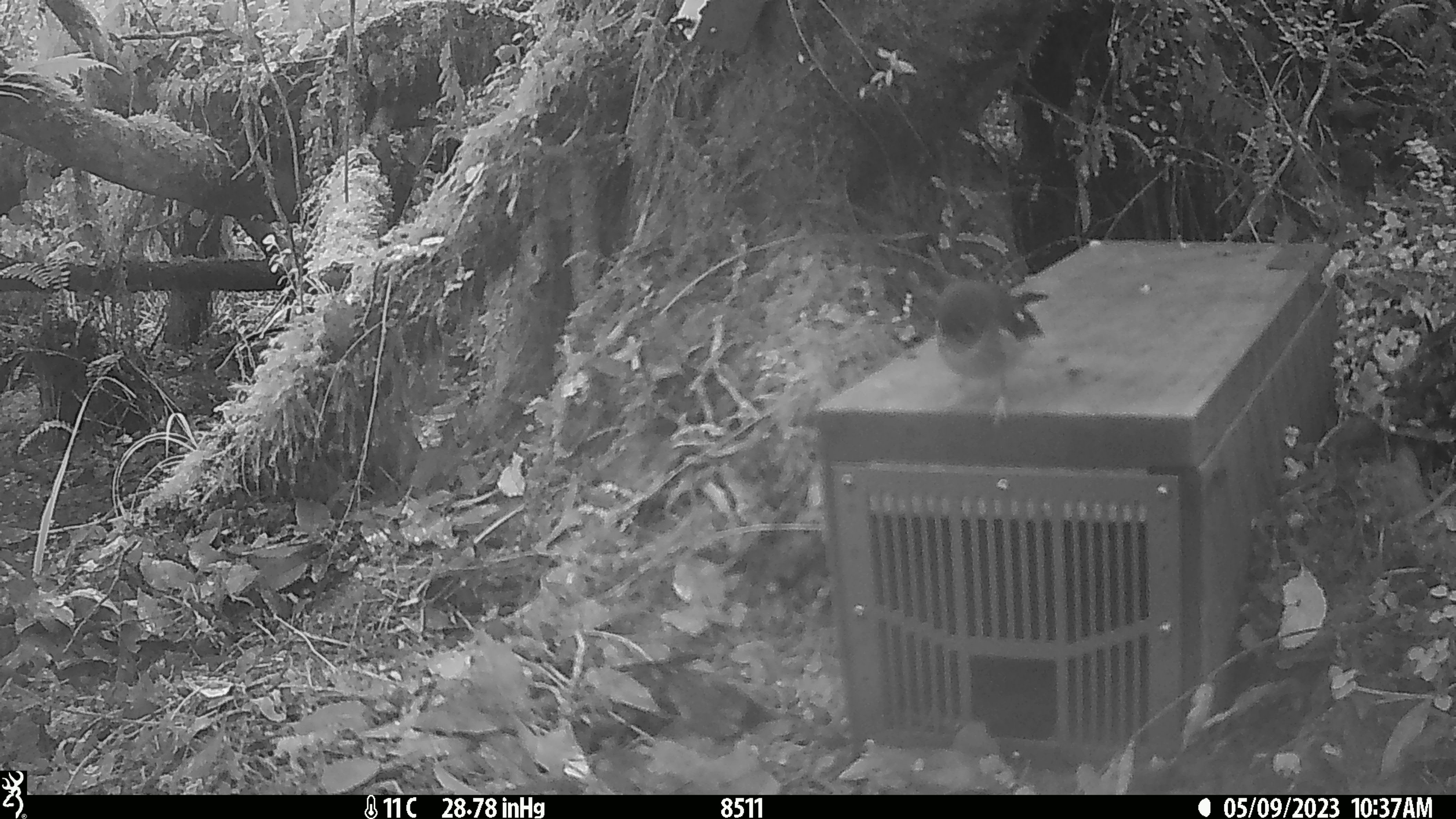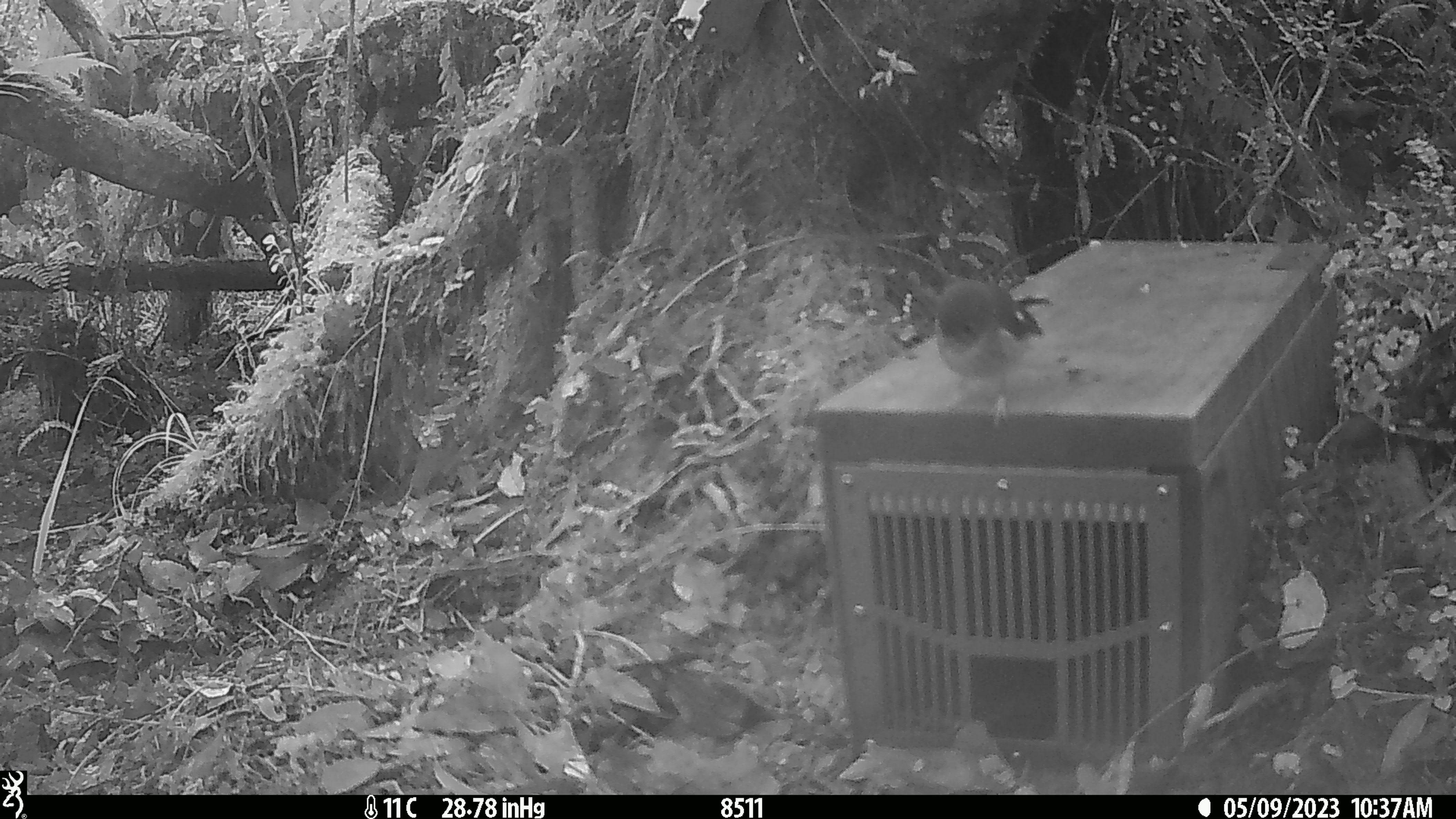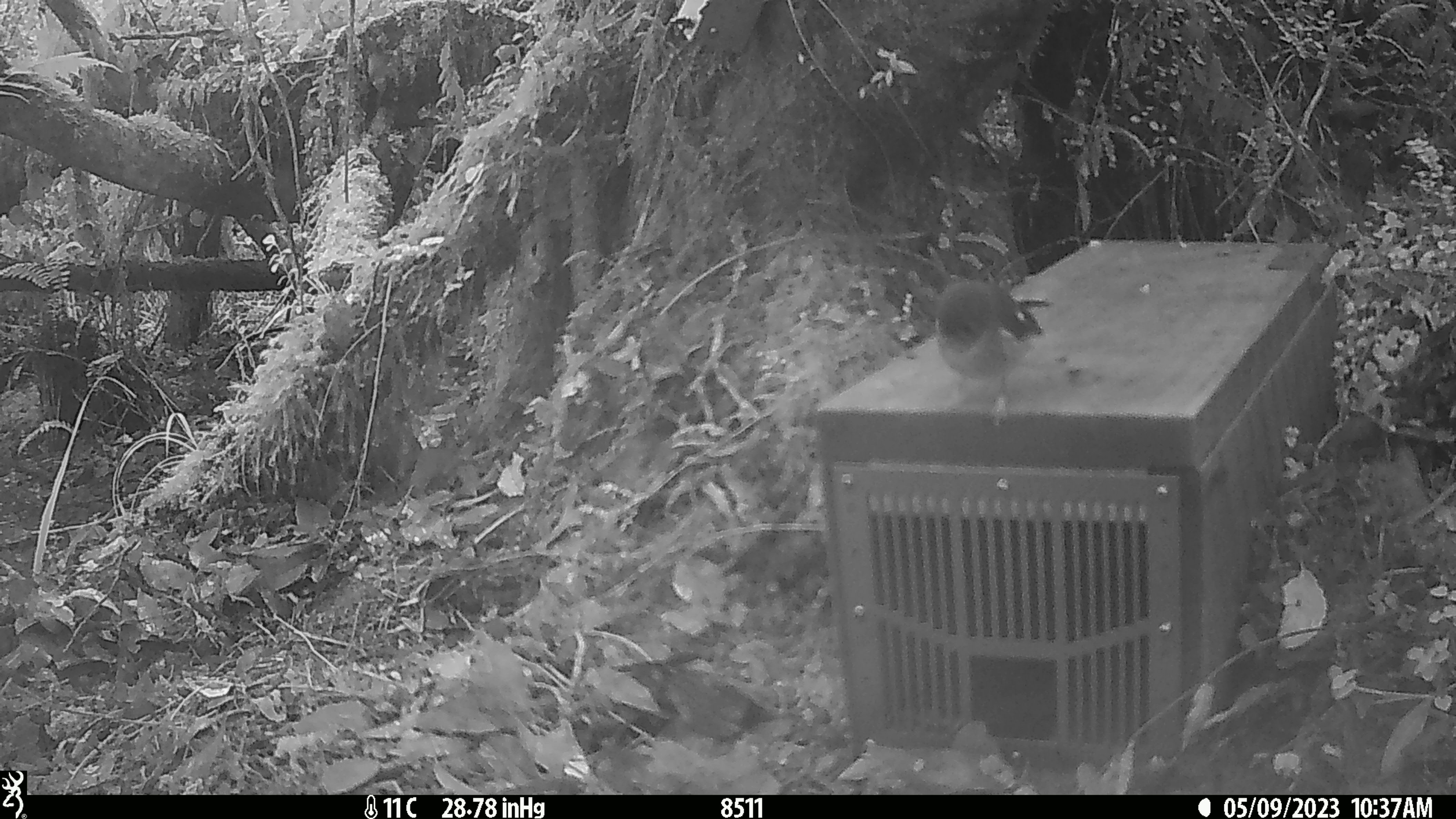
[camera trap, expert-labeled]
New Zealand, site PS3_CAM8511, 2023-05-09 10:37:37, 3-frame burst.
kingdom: Animalia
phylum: Chordata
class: Aves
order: Passeriformes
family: Petroicidae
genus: Petroica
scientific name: Petroica macrocephala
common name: tomtit